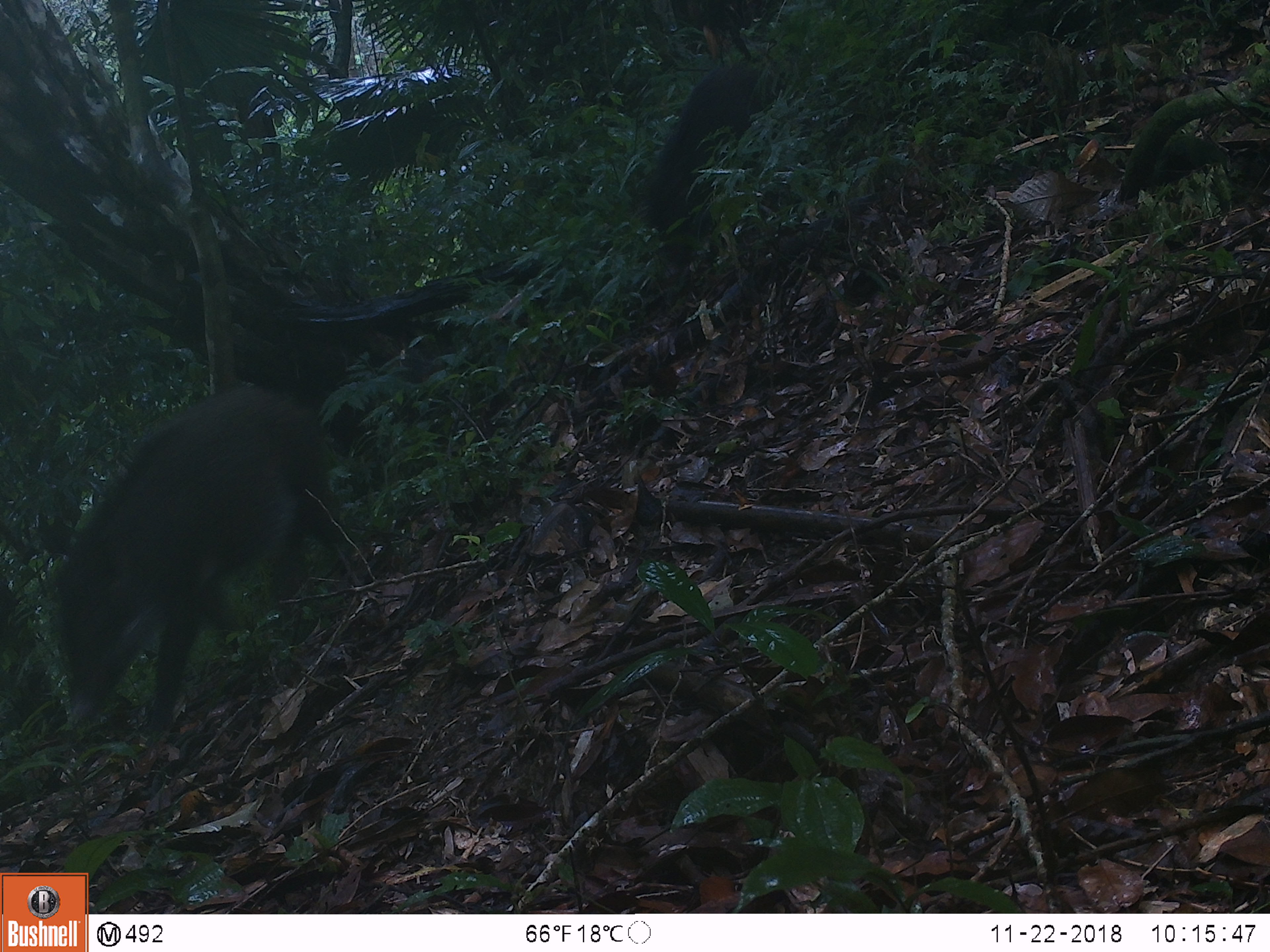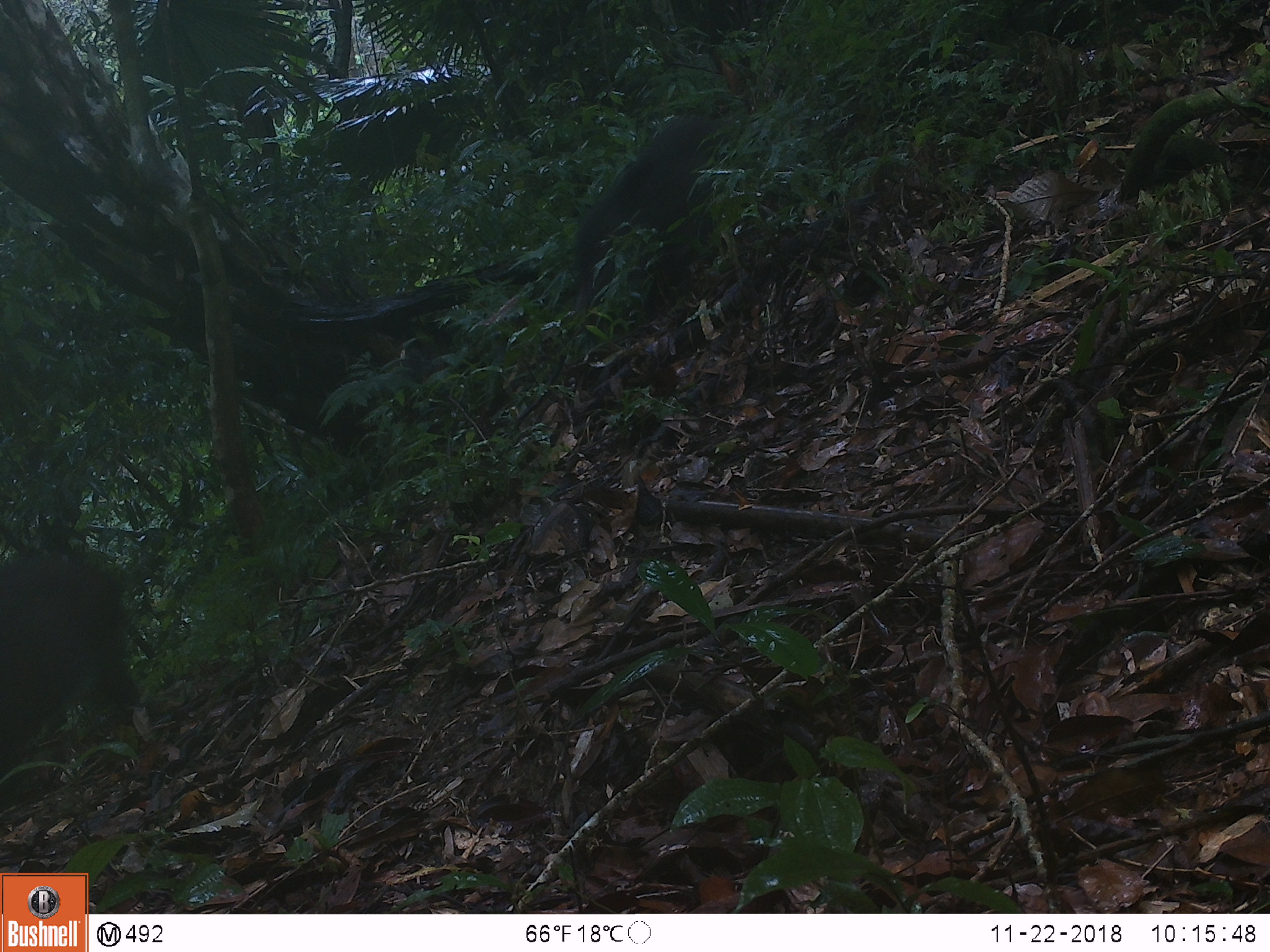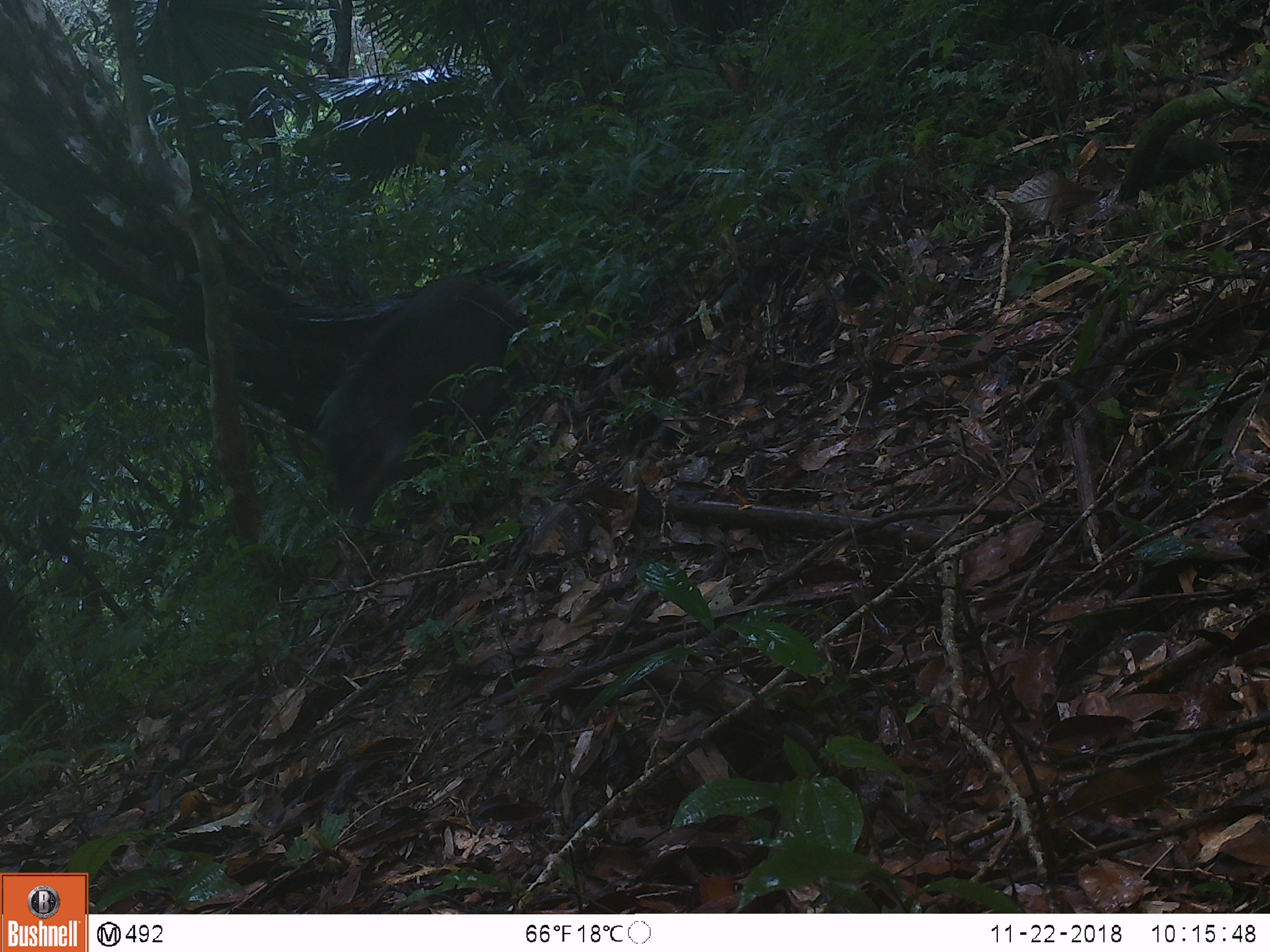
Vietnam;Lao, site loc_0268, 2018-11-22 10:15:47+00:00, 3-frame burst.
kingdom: Animalia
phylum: Chordata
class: Mammalia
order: Artiodactyla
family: Suidae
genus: Sus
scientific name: Sus scrofa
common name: eurasian wild pig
Eurasian wild pig (Sus scrofa). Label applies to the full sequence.